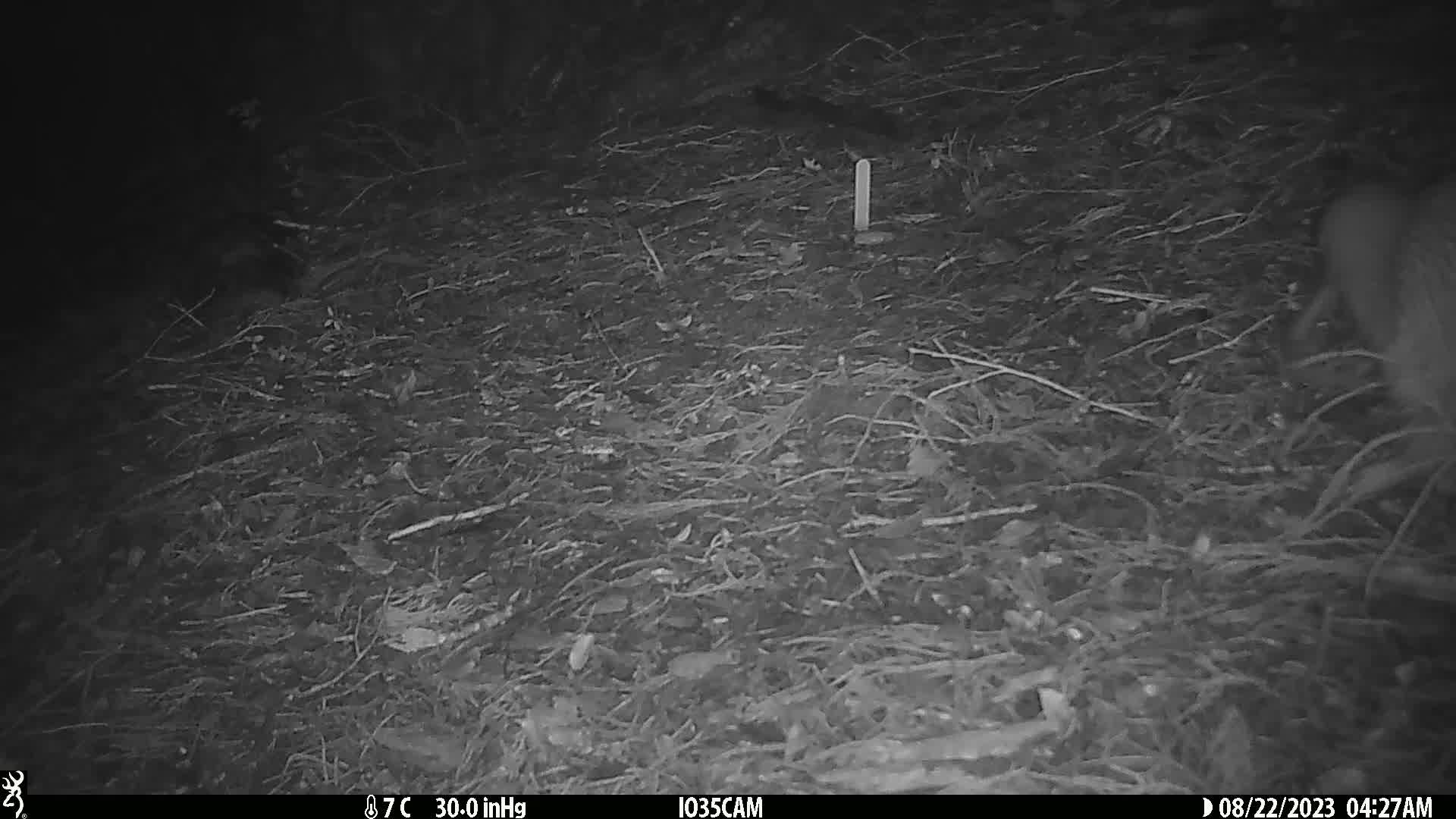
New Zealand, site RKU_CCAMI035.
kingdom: Animalia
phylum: Chordata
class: Aves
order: Apterygiformes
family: Apterygidae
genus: Apteryx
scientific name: Apteryx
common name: kiwi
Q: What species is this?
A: Kiwi (Apteryx).